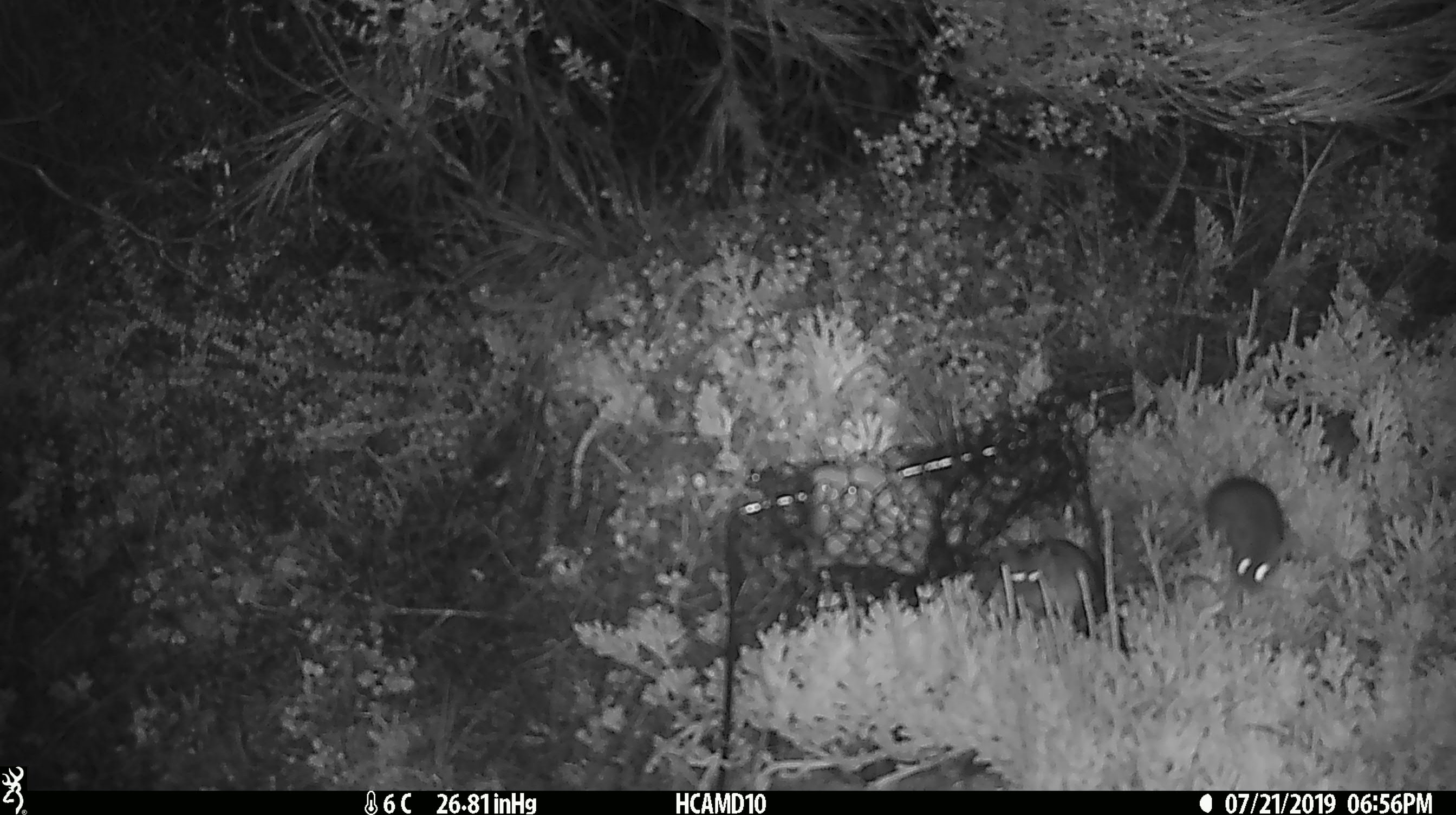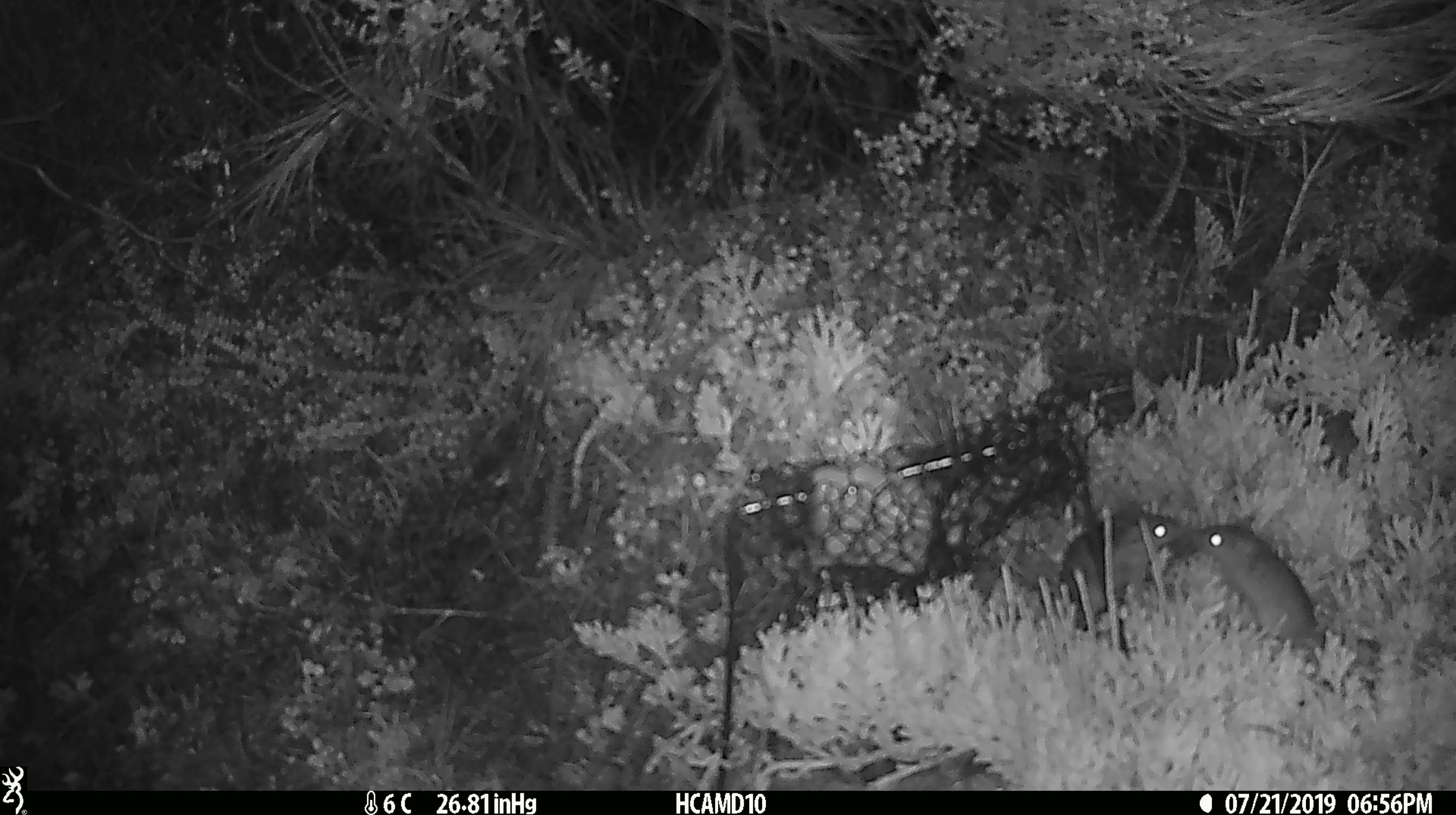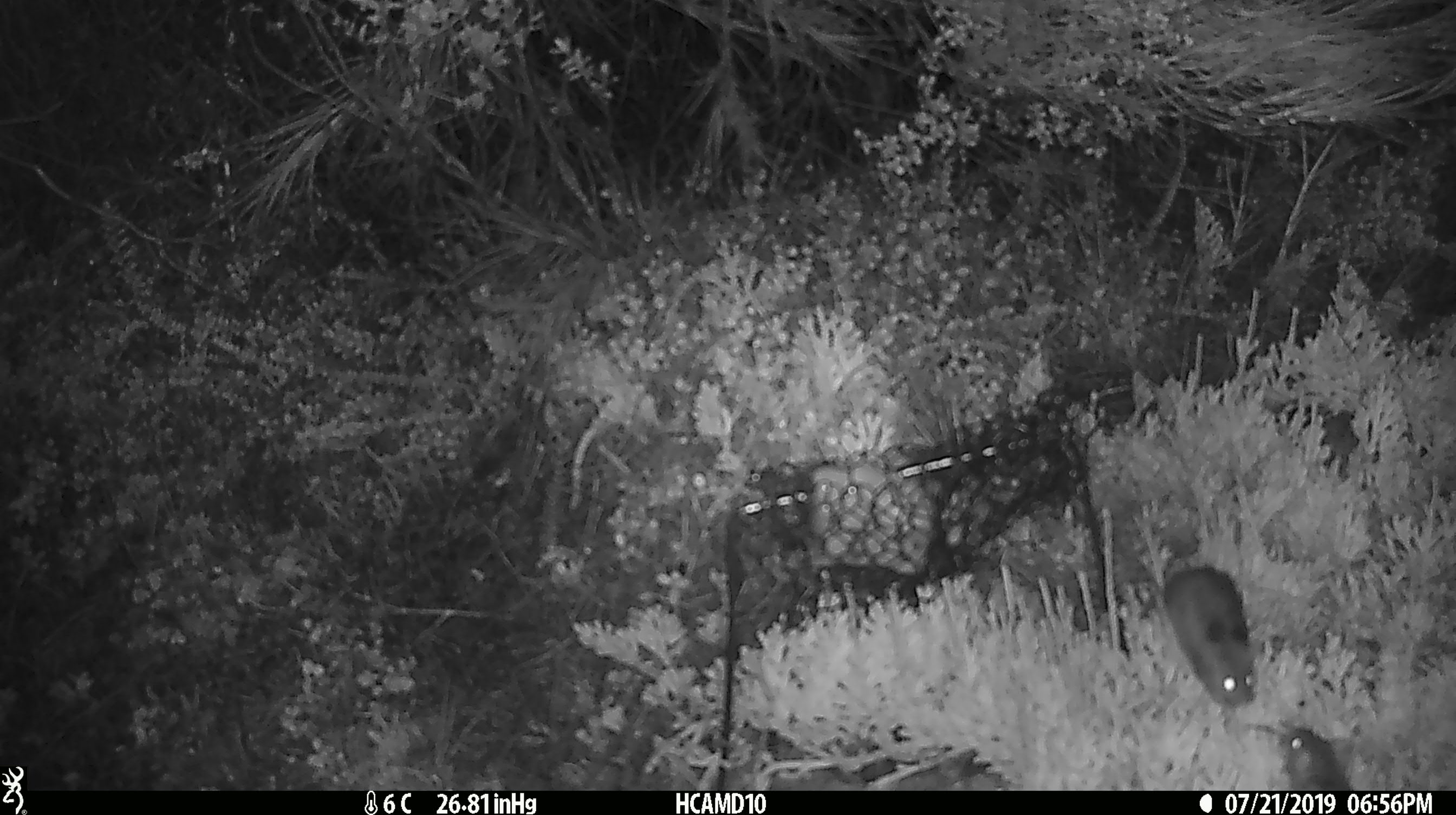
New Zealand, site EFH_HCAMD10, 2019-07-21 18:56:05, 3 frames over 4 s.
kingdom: Animalia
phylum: Chordata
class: Mammalia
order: Rodentia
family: Muridae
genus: Mus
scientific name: Mus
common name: mouse